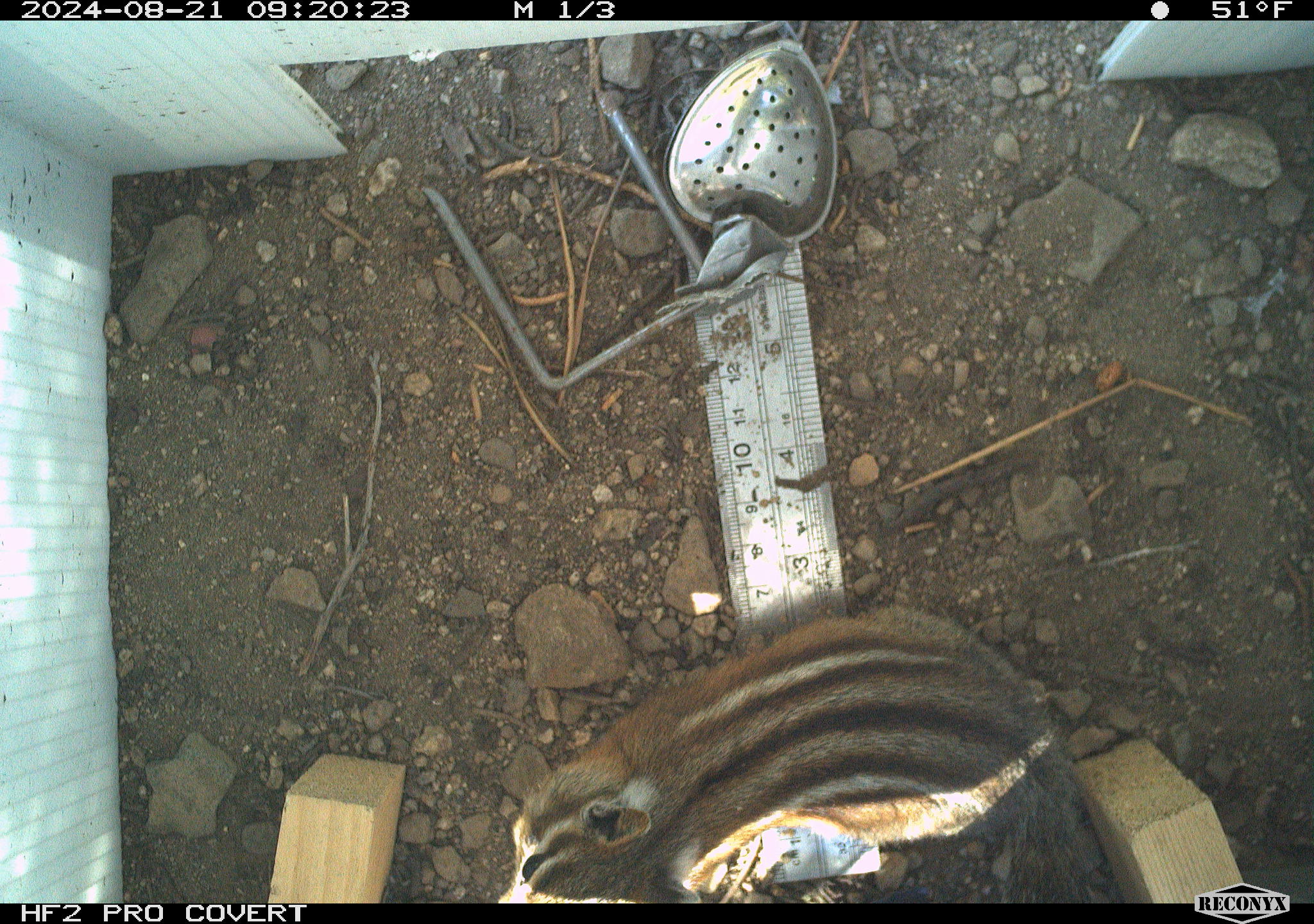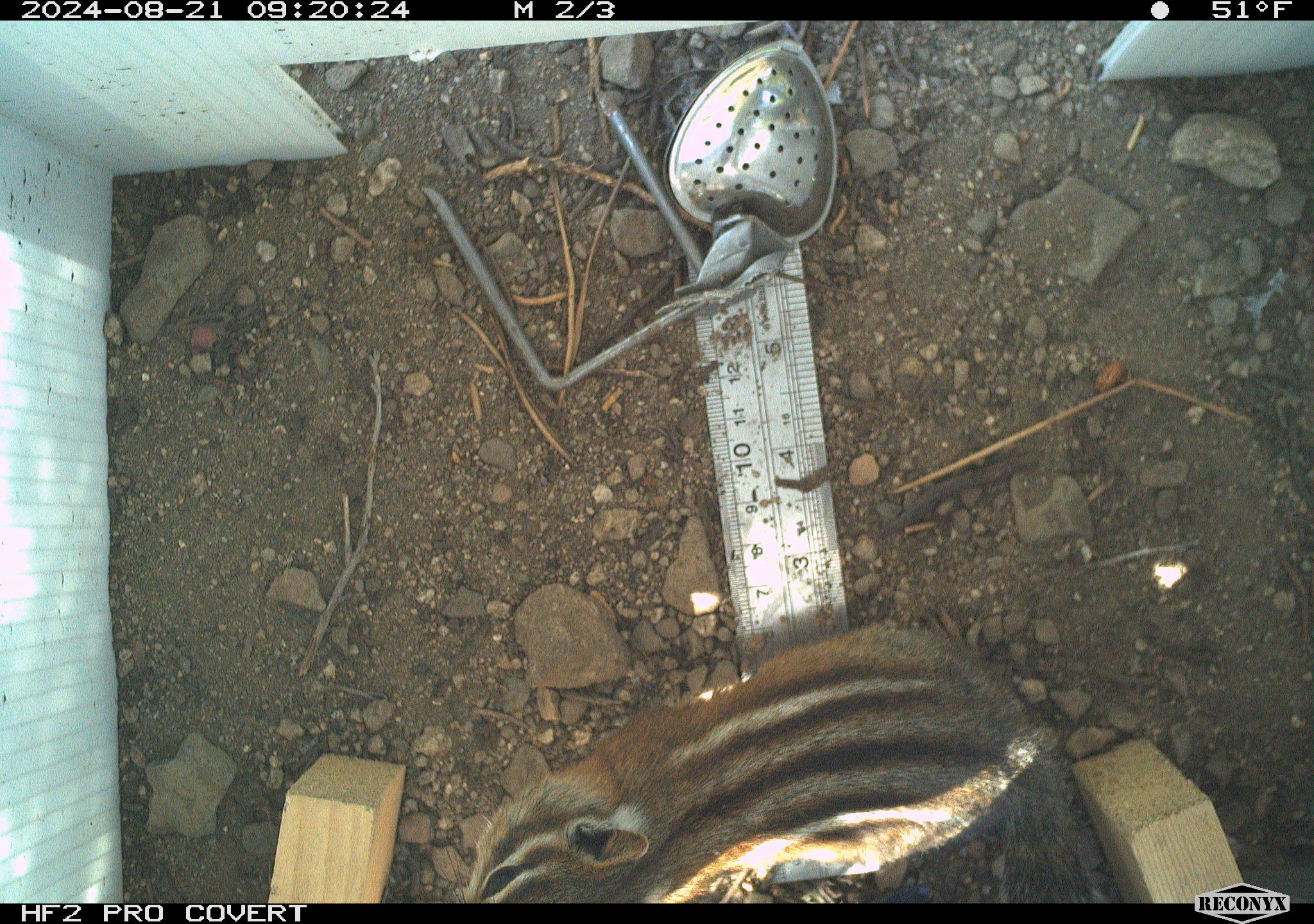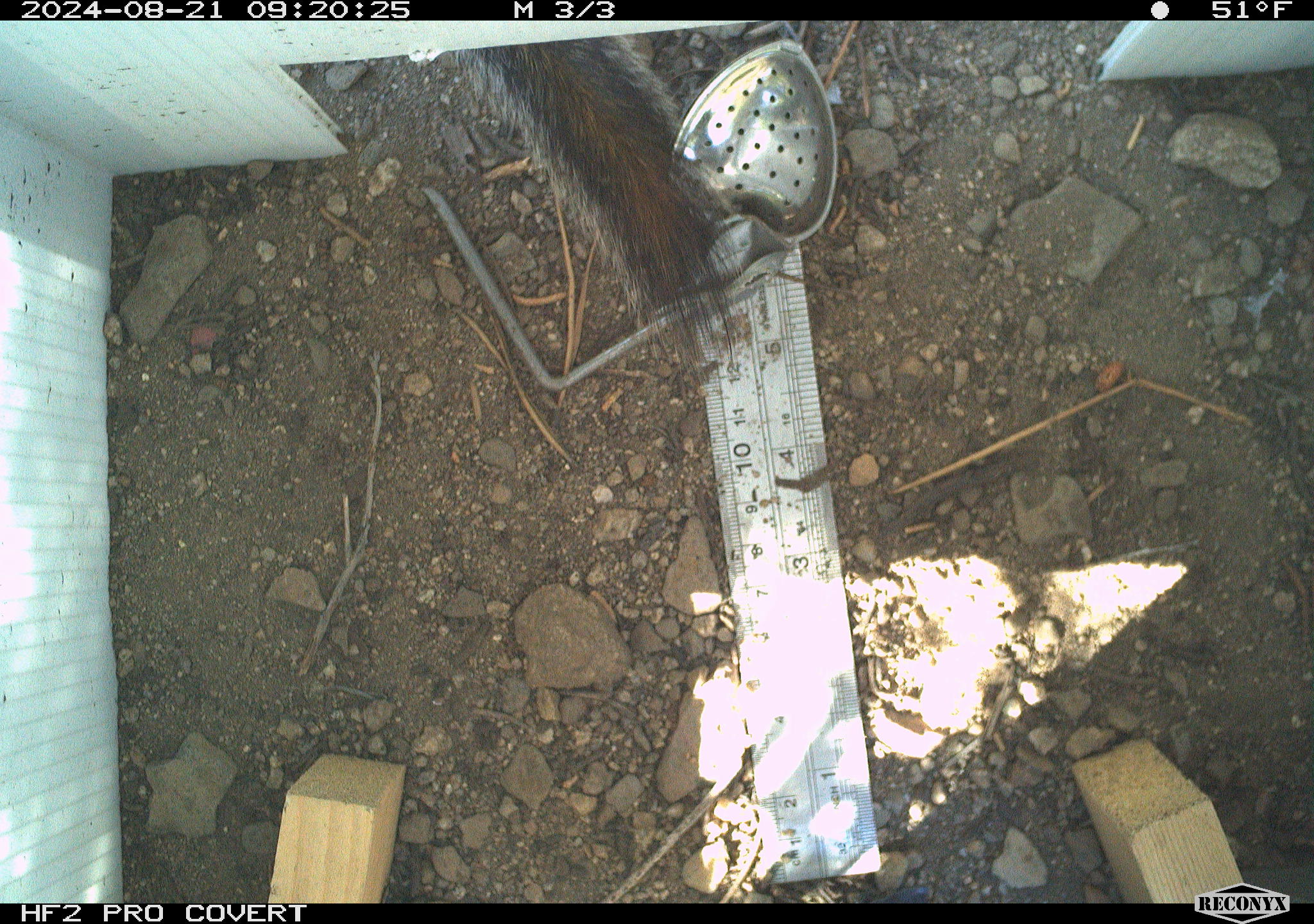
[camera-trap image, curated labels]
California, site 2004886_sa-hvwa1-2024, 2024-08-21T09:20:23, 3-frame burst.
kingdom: Animalia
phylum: Chordata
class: Mammalia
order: Rodentia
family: Sciuridae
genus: Neotamias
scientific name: Neotamias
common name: western chipmunks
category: neotamias species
Neotamias species (western chipmunks) (Neotamias).